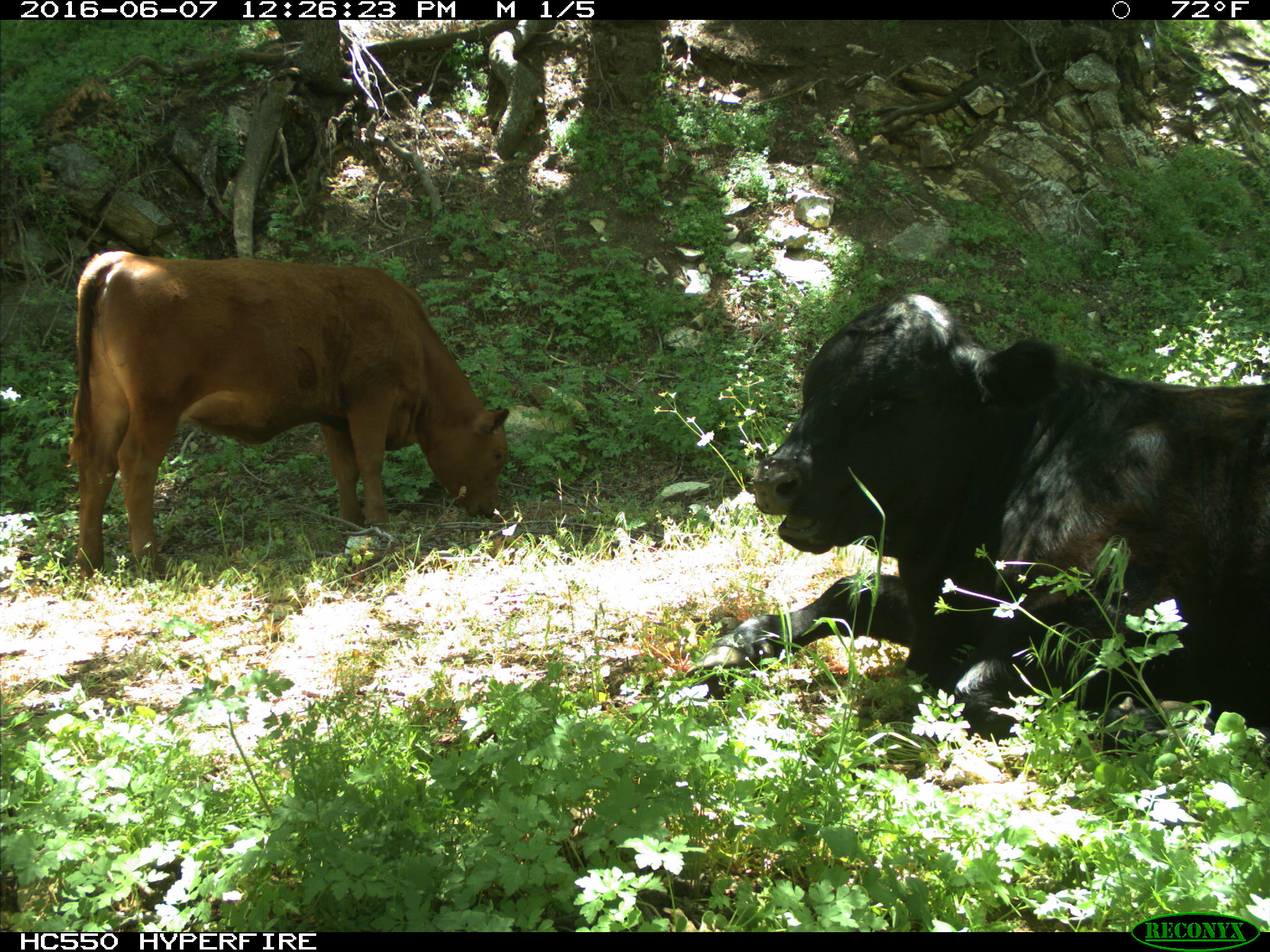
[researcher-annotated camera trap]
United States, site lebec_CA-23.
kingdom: Animalia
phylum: Chordata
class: Mammalia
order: Artiodactyla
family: Bovidae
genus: Bos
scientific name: Bos taurus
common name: domestic cow